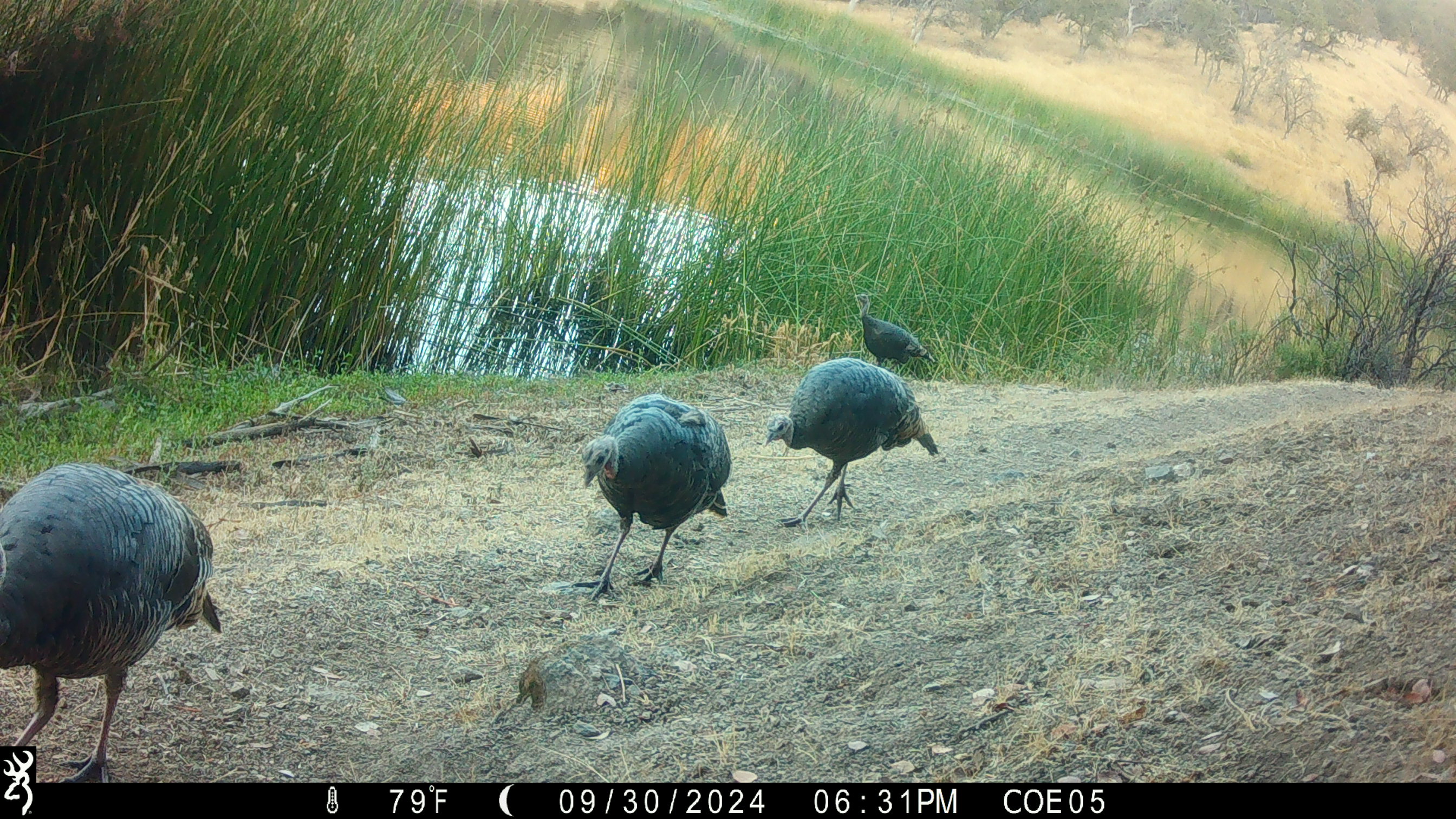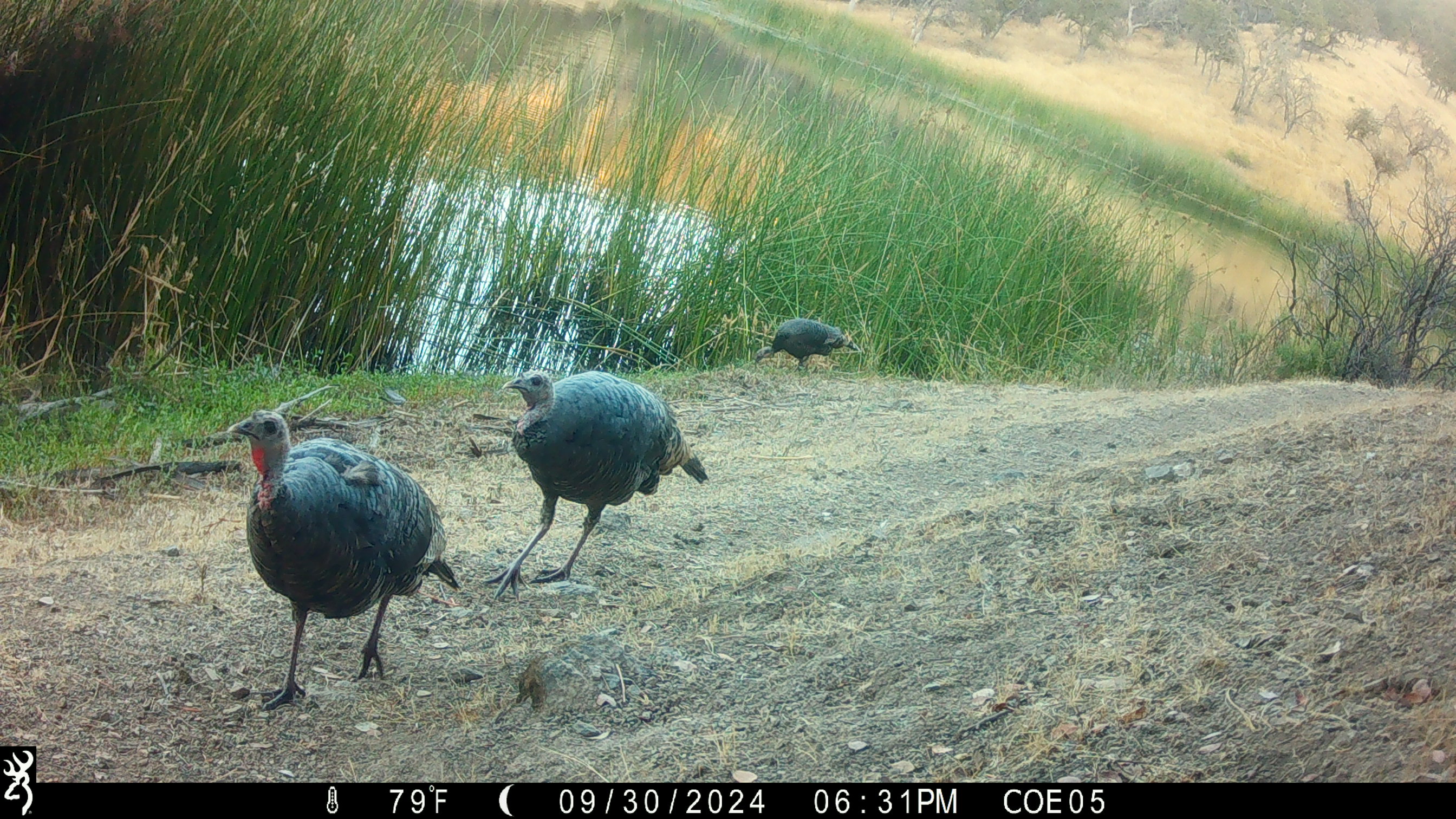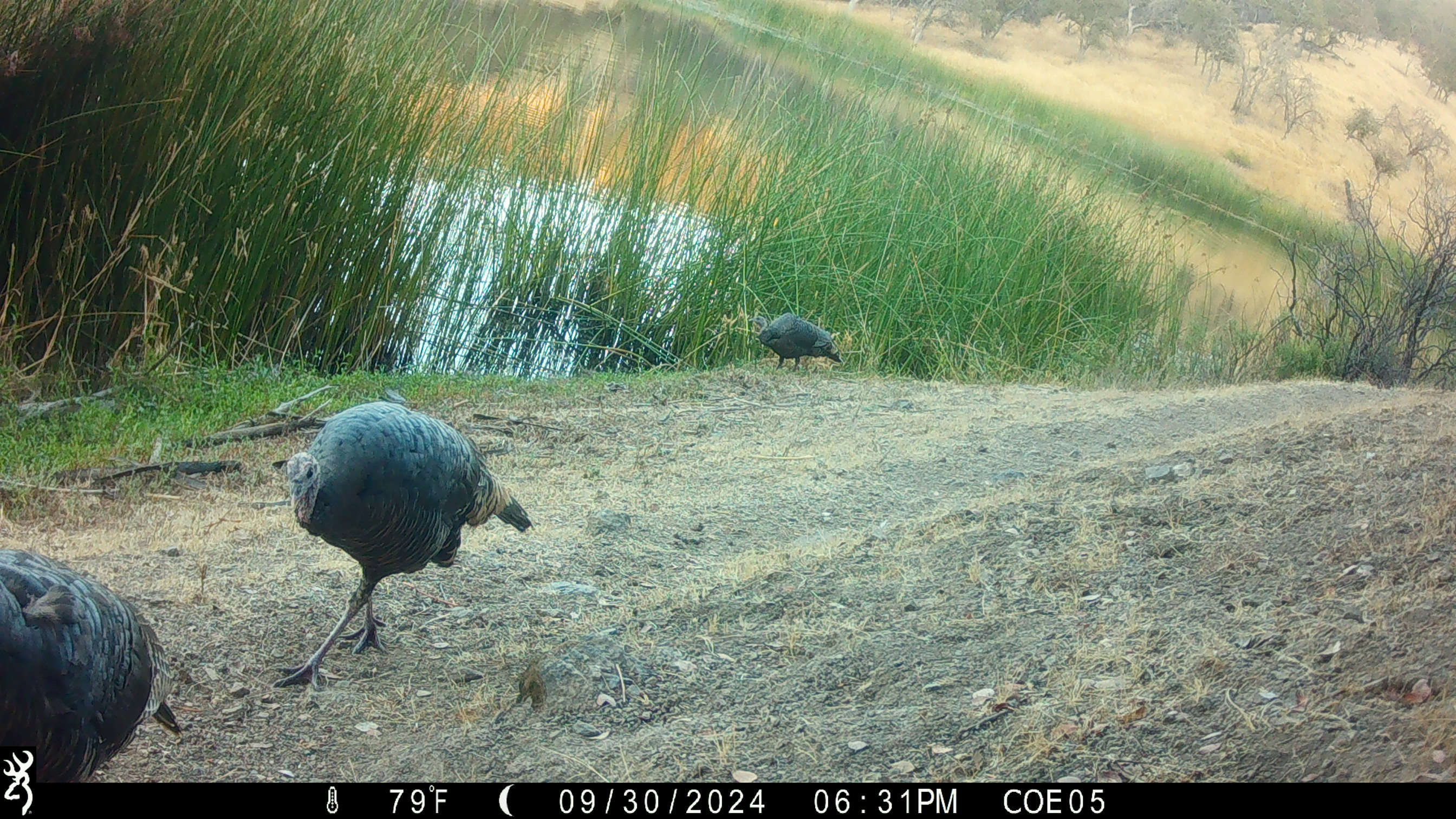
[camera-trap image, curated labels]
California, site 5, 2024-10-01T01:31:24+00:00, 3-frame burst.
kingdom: Animalia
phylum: Chordata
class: Aves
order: Galliformes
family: Phasianidae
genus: Meleagris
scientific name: Meleagris gallopavo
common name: turkey